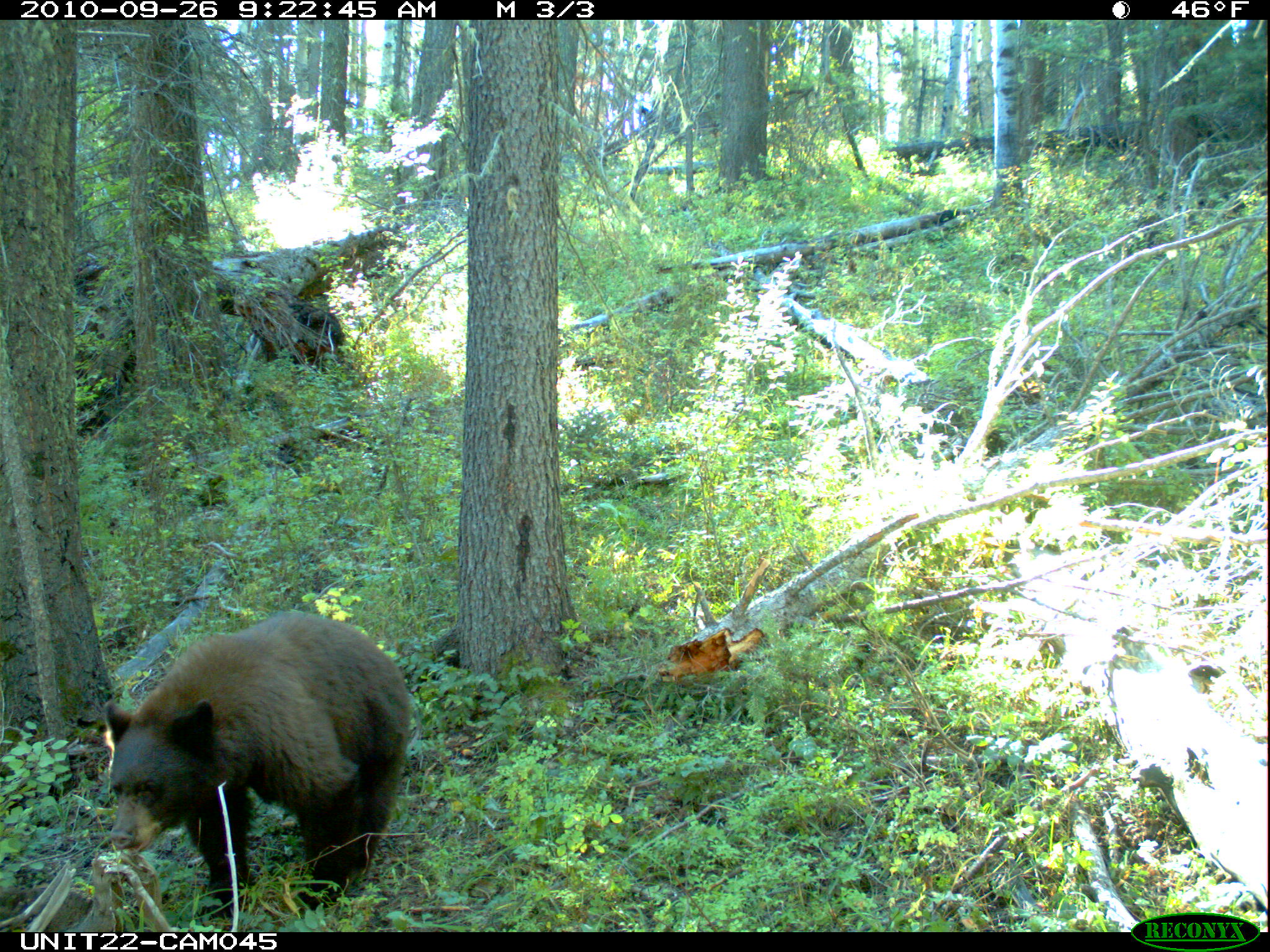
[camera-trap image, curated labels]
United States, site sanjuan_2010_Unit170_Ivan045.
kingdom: Animalia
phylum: Chordata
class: Mammalia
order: Carnivora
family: Ursidae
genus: Ursus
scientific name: Ursus americanus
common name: american black bear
Ursus americanus (american black bear).